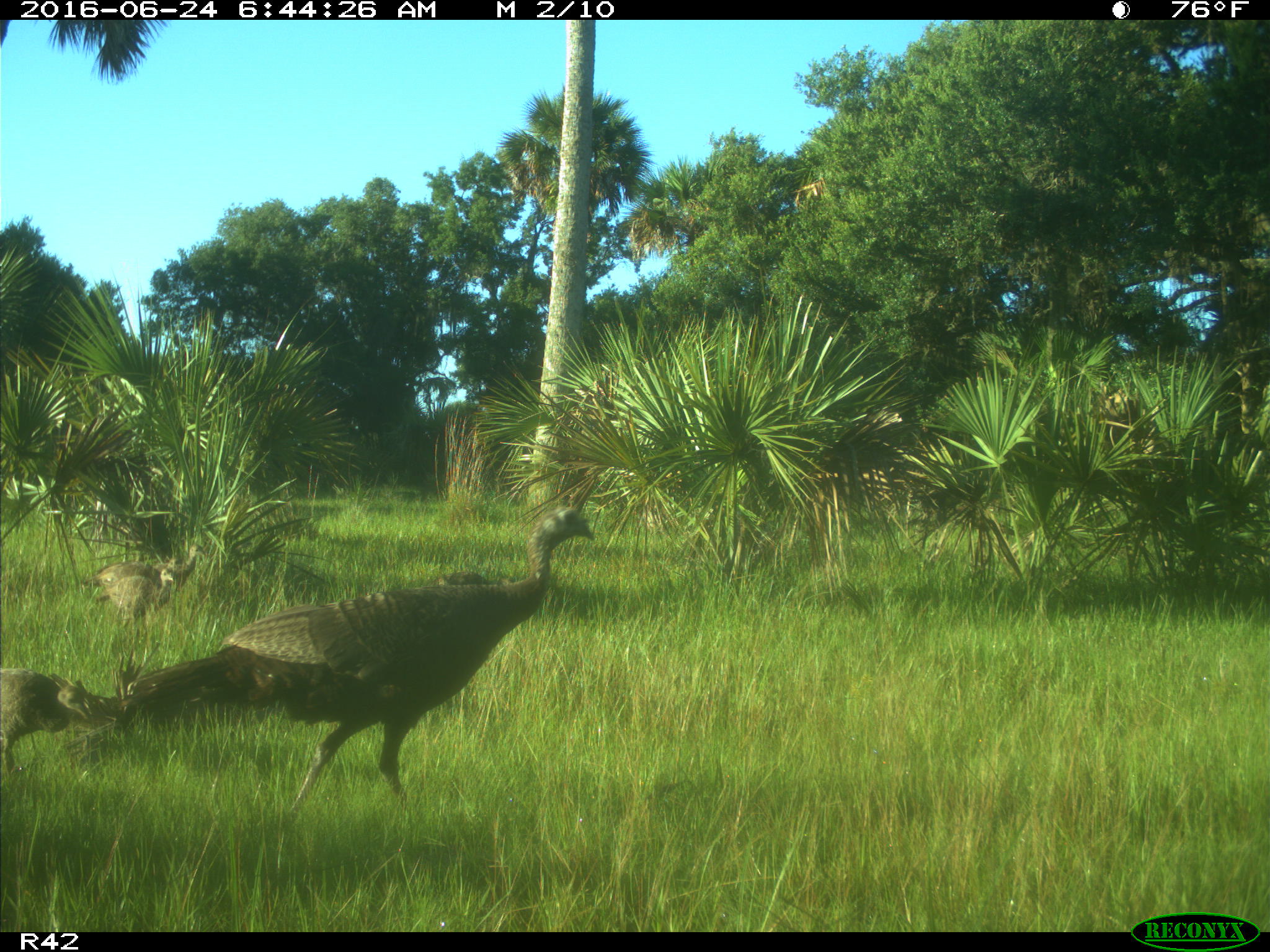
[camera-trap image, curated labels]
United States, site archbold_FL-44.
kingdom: Animalia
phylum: Chordata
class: Aves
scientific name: Aves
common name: birds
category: unidentified bird